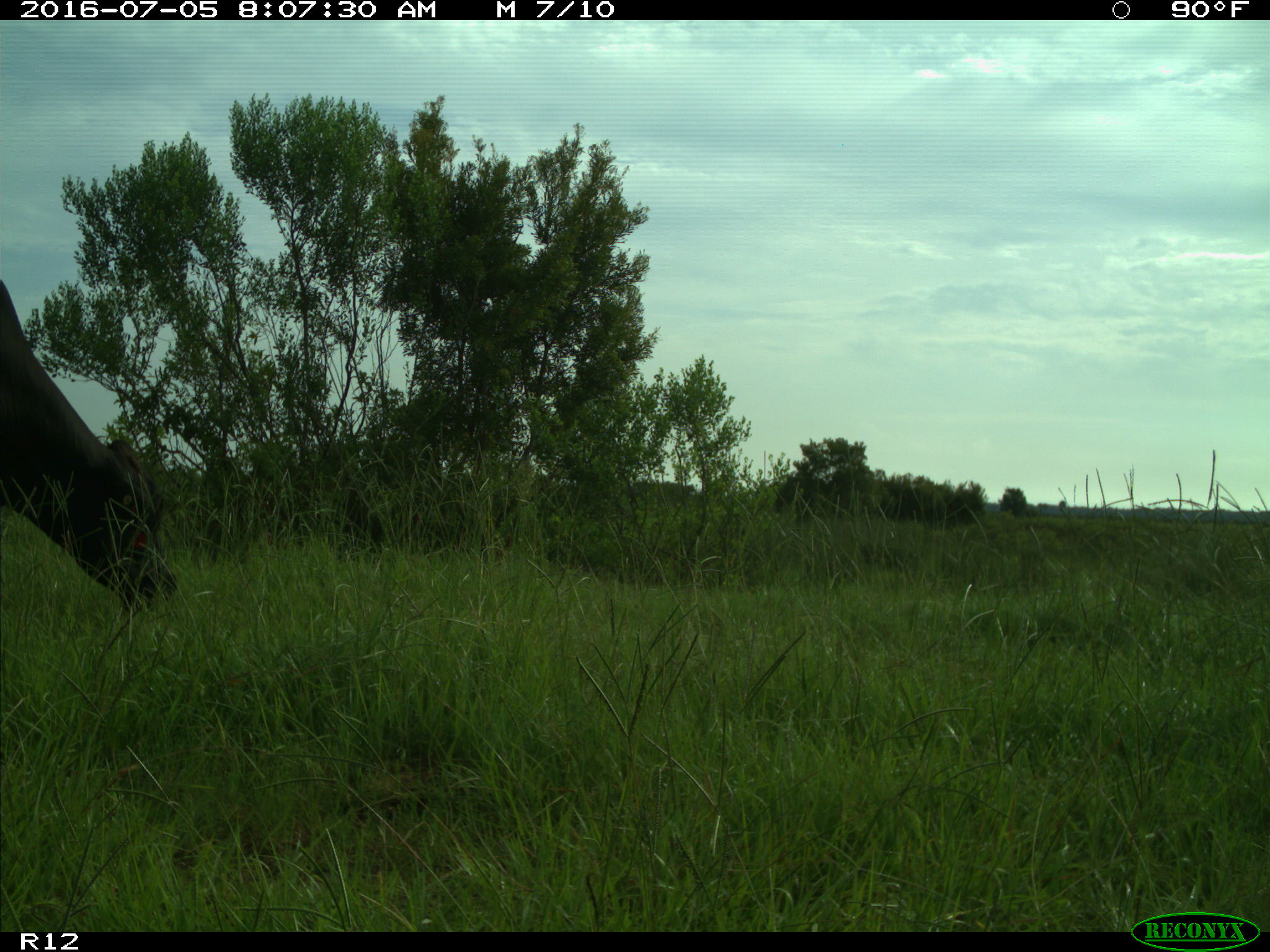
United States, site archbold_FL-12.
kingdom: Animalia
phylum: Chordata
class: Mammalia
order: Artiodactyla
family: Bovidae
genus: Bos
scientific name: Bos taurus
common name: domestic cow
Bos taurus (domestic cow).